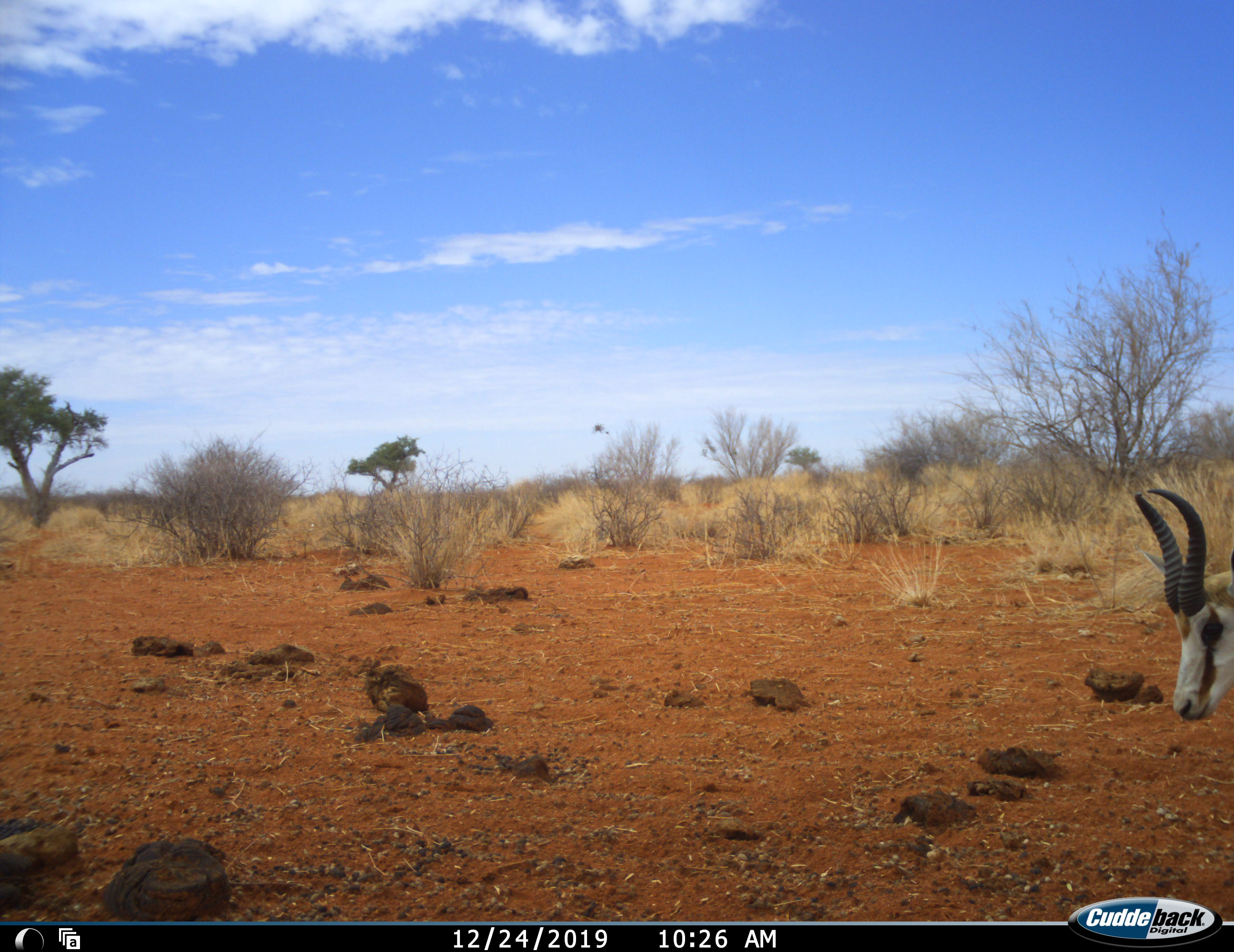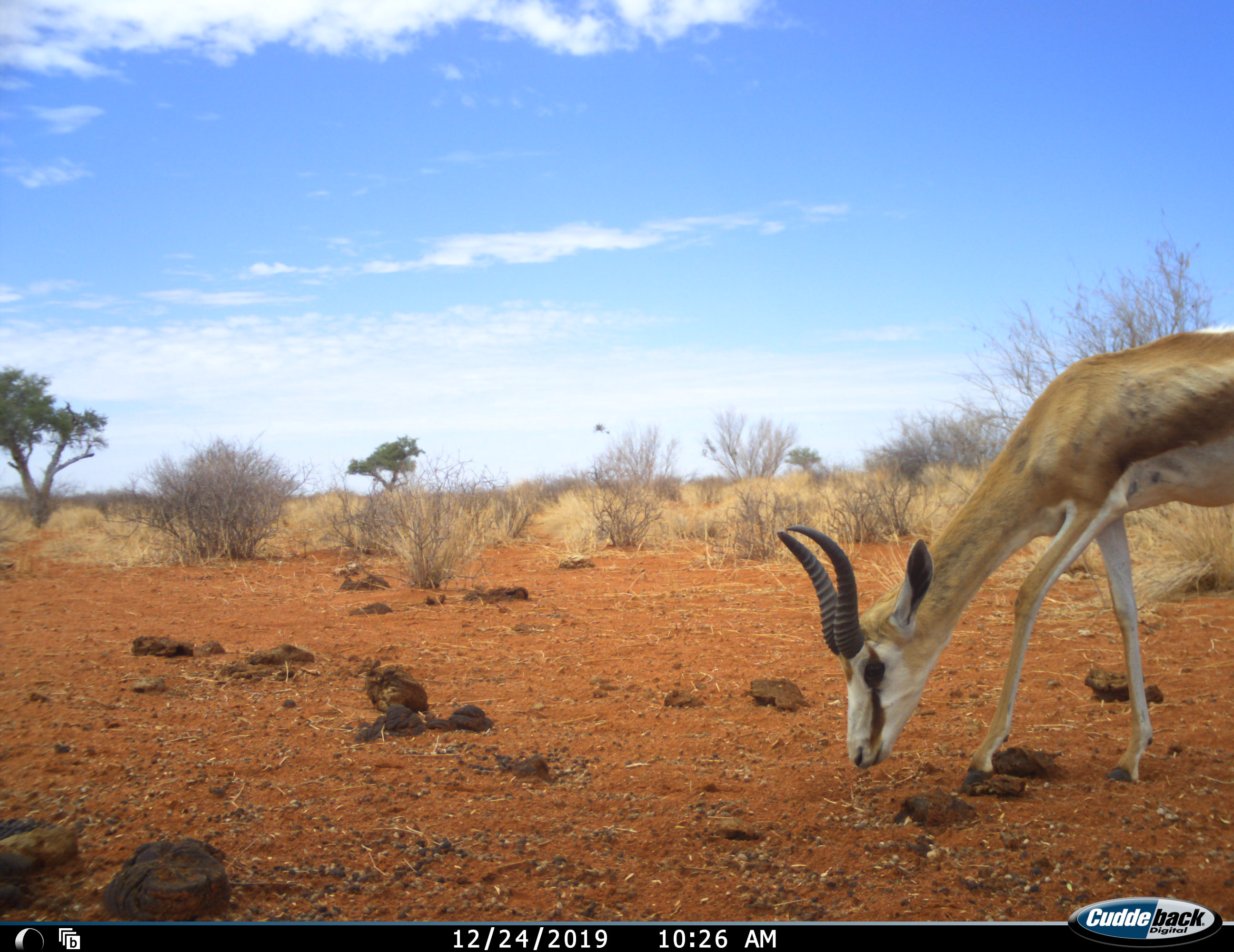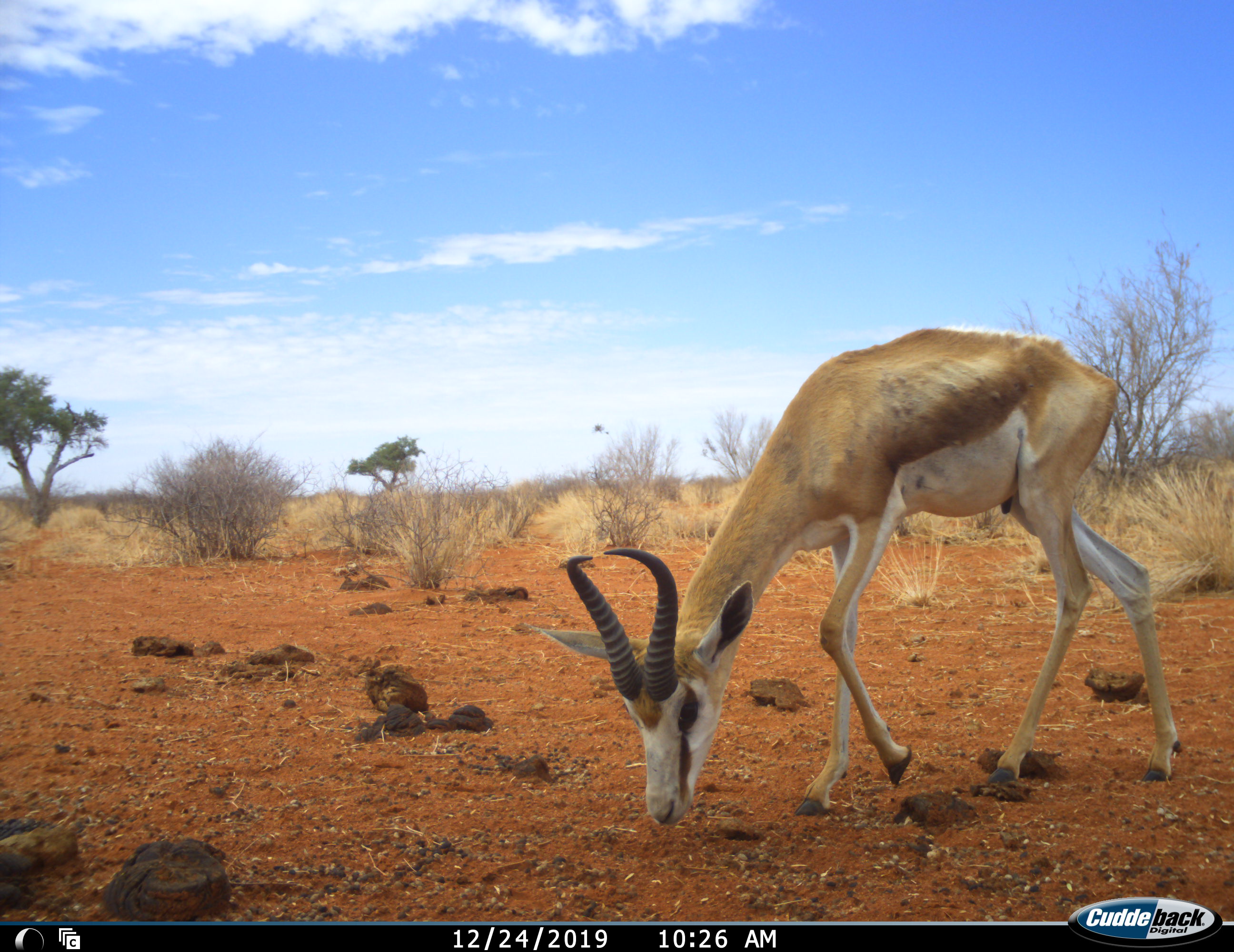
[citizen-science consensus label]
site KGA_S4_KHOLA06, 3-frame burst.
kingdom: Animalia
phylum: Chordata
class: Mammalia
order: Artiodactyla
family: Bovidae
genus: Antidorcas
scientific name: Antidorcas marsupialis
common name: springbok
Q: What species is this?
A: Springbok (Antidorcas marsupialis).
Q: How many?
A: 1.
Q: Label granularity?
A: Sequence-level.